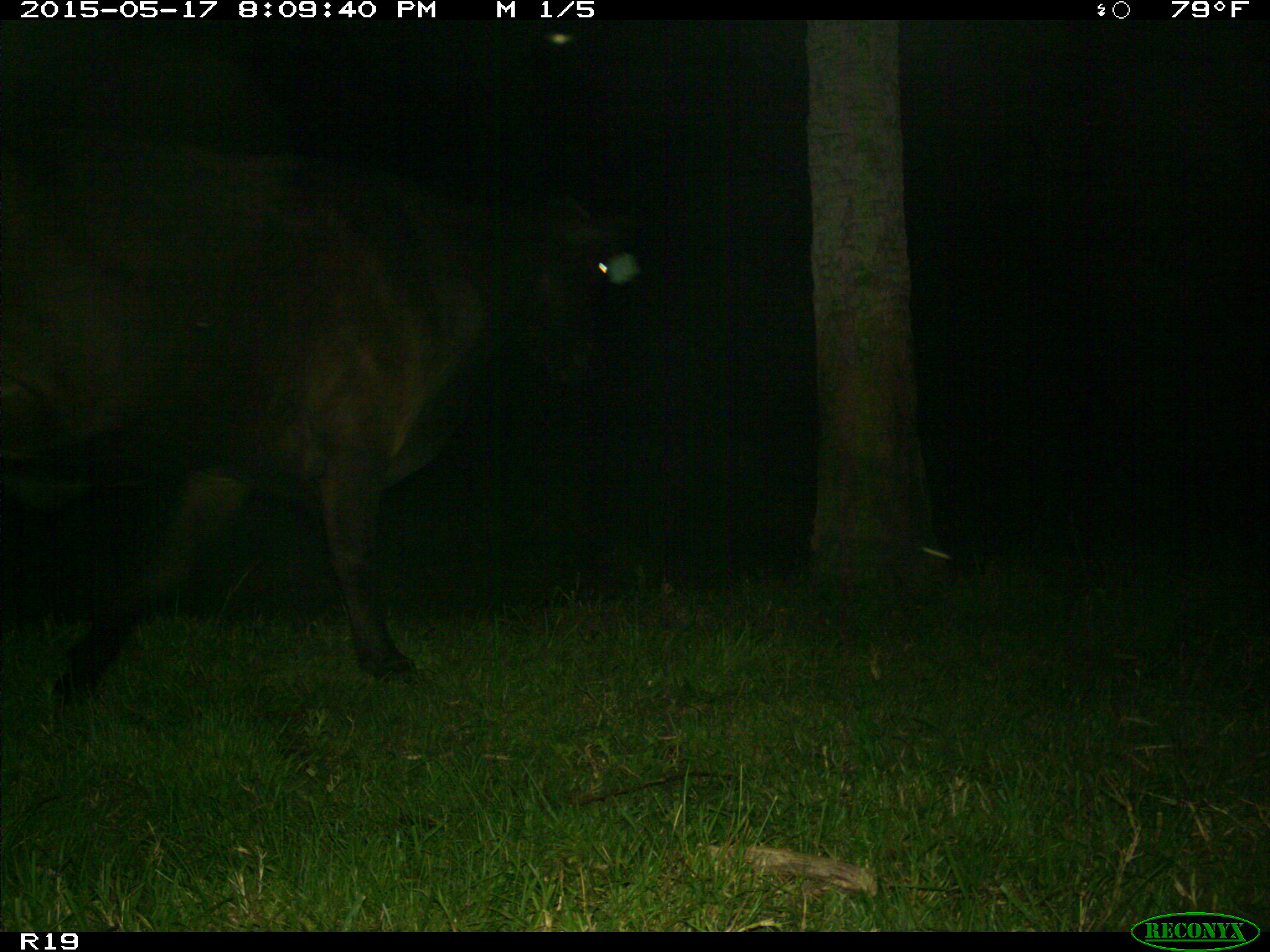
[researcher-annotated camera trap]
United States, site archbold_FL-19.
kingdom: Animalia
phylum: Chordata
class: Mammalia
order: Artiodactyla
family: Bovidae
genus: Bos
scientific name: Bos taurus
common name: domestic cow